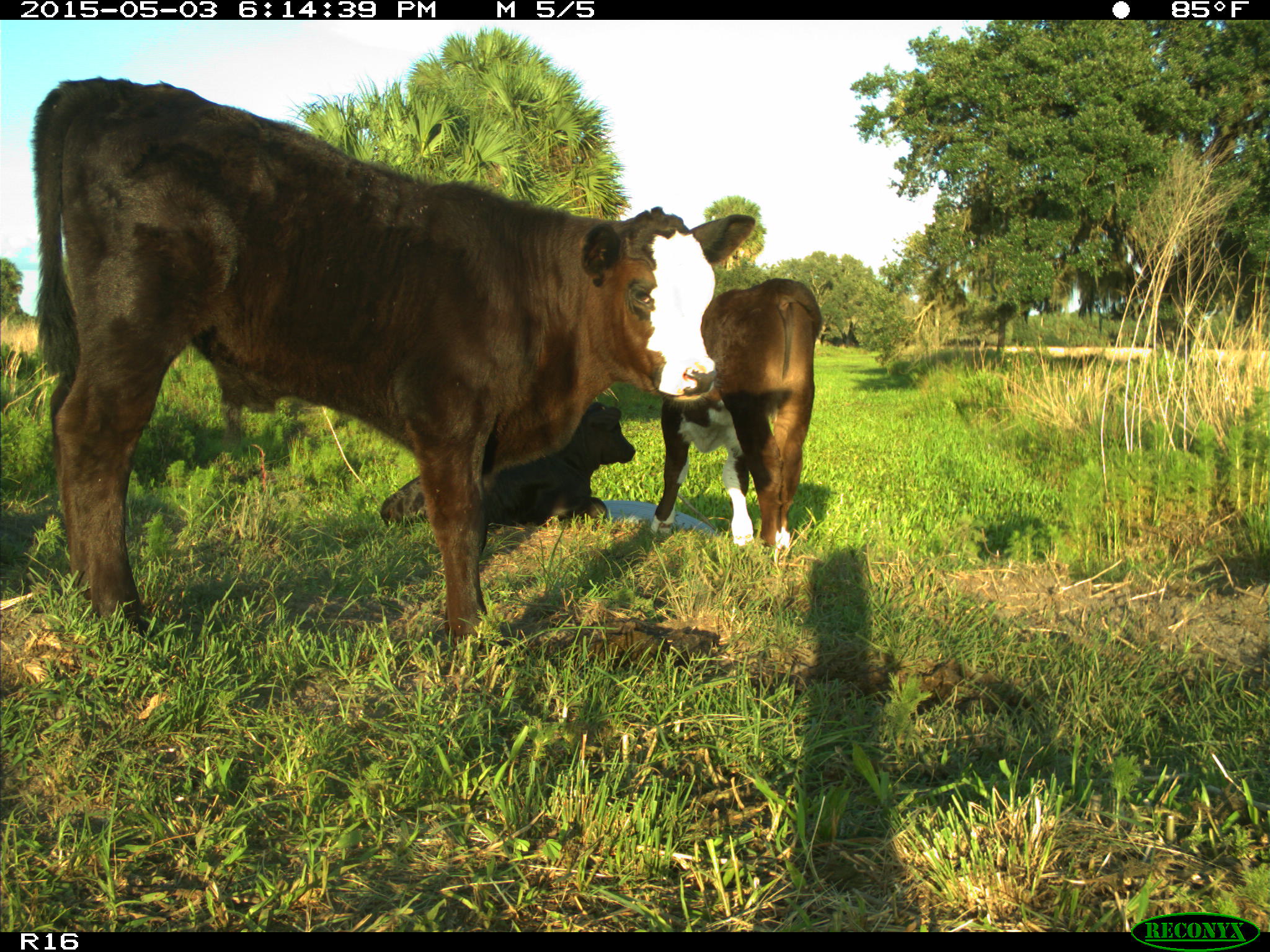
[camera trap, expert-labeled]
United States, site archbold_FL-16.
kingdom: Animalia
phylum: Chordata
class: Mammalia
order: Artiodactyla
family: Bovidae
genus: Bos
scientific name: Bos taurus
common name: domestic cow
Bos taurus (domestic cow).